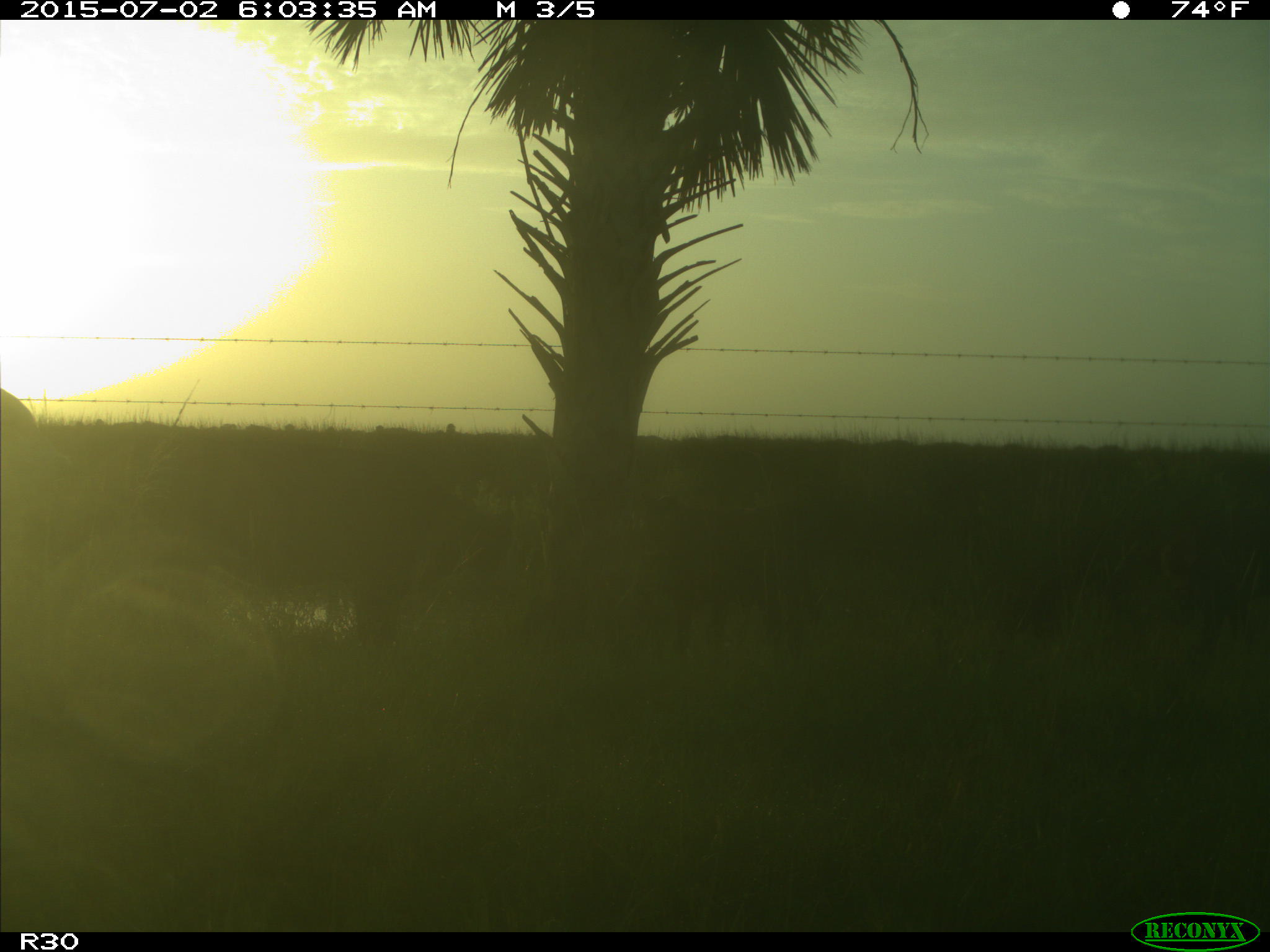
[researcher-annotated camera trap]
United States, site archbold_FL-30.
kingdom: Animalia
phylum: Chordata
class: Mammalia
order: Artiodactyla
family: Bovidae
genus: Bos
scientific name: Bos taurus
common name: domestic cow